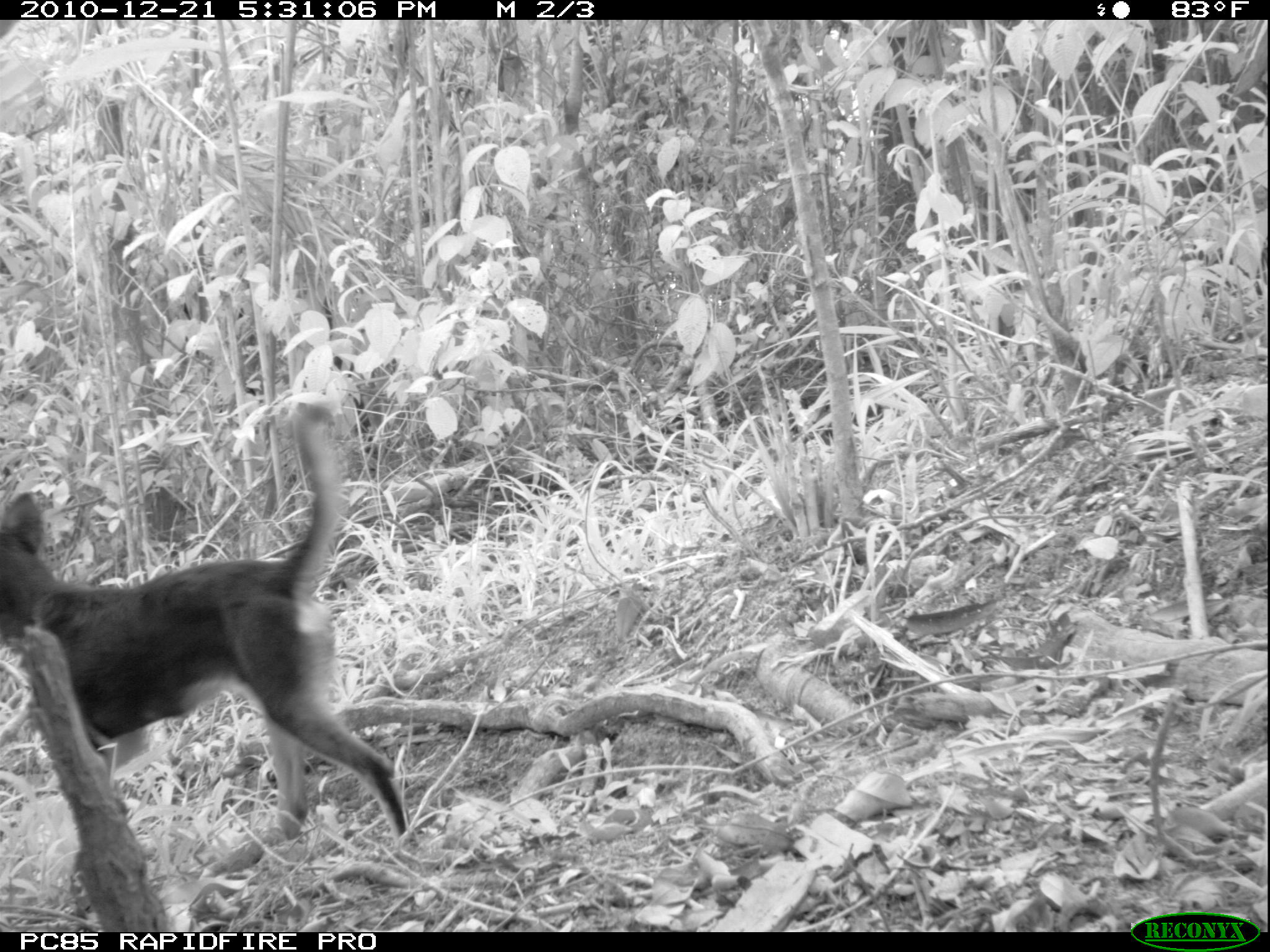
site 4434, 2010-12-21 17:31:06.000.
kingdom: Animalia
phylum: Chordata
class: Mammalia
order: Carnivora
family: Canidae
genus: Canis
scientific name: Canis familiaris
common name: domestic dog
Canis familiaris (domestic dog), count 1.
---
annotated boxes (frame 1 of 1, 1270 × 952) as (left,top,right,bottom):
canis familiaris: (0,400,414,869)